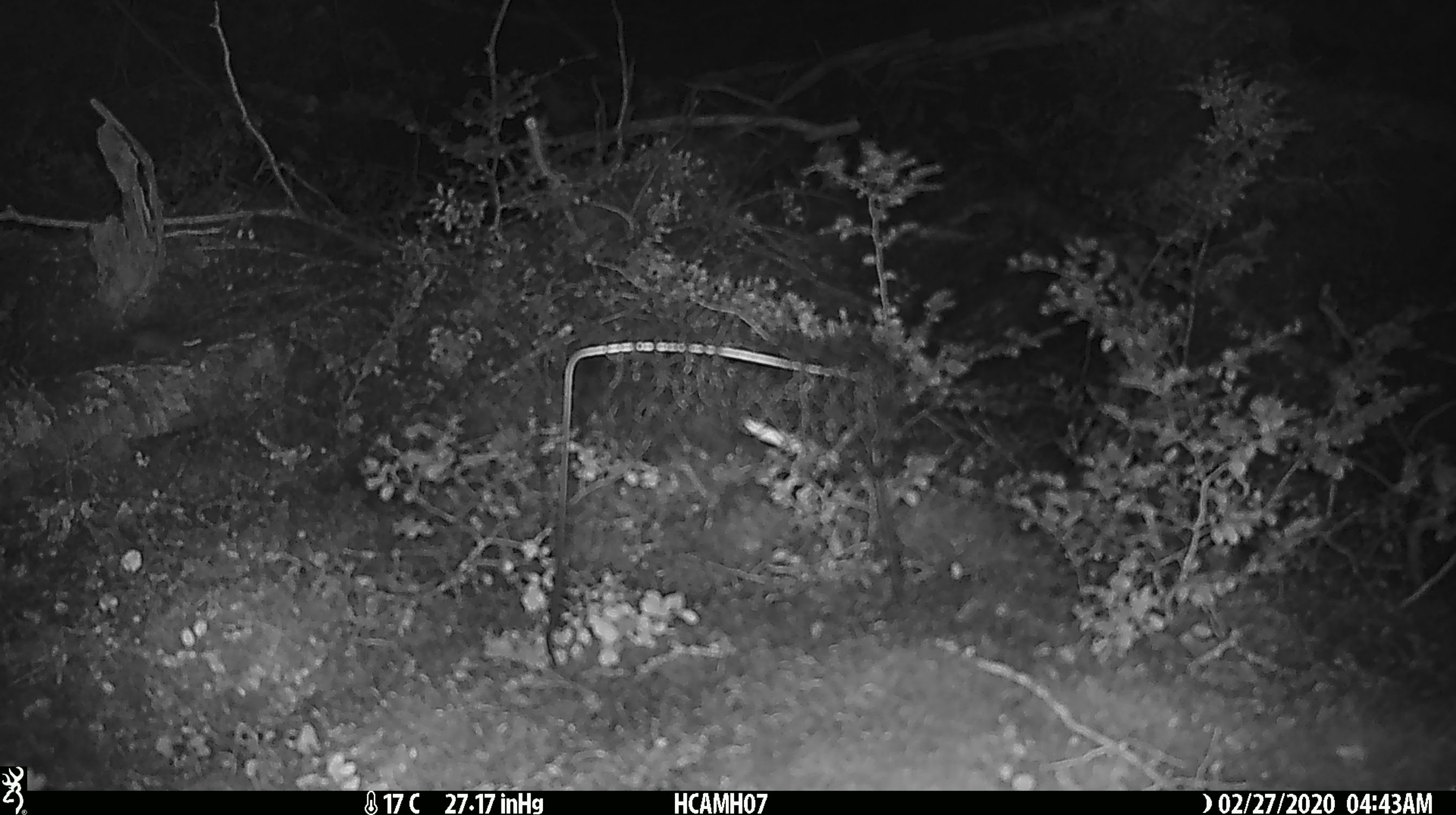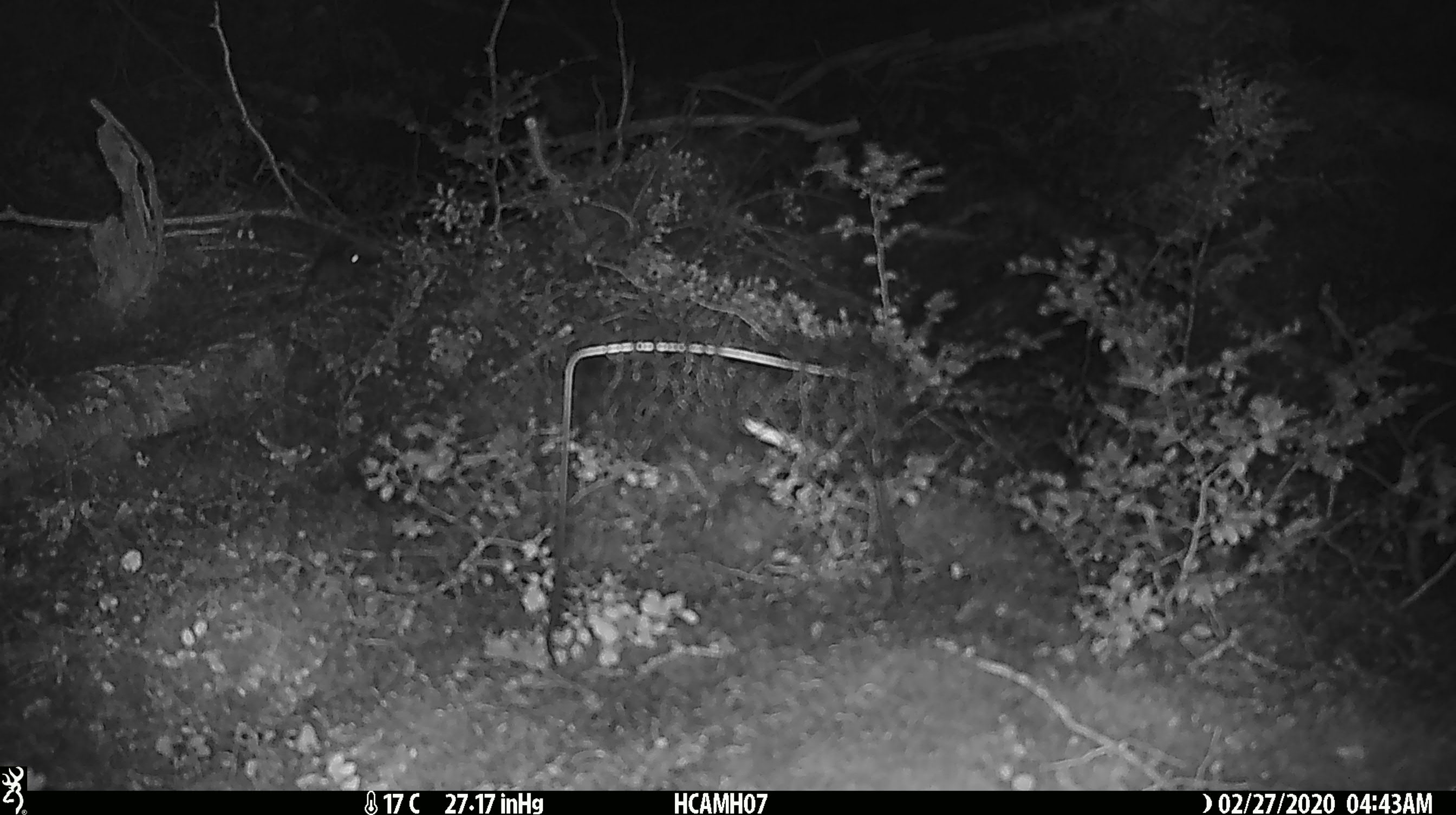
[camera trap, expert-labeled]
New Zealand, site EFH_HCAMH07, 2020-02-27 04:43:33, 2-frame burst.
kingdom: Animalia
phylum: Chordata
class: Mammalia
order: Rodentia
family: Muridae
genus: Mus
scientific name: Mus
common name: mouse